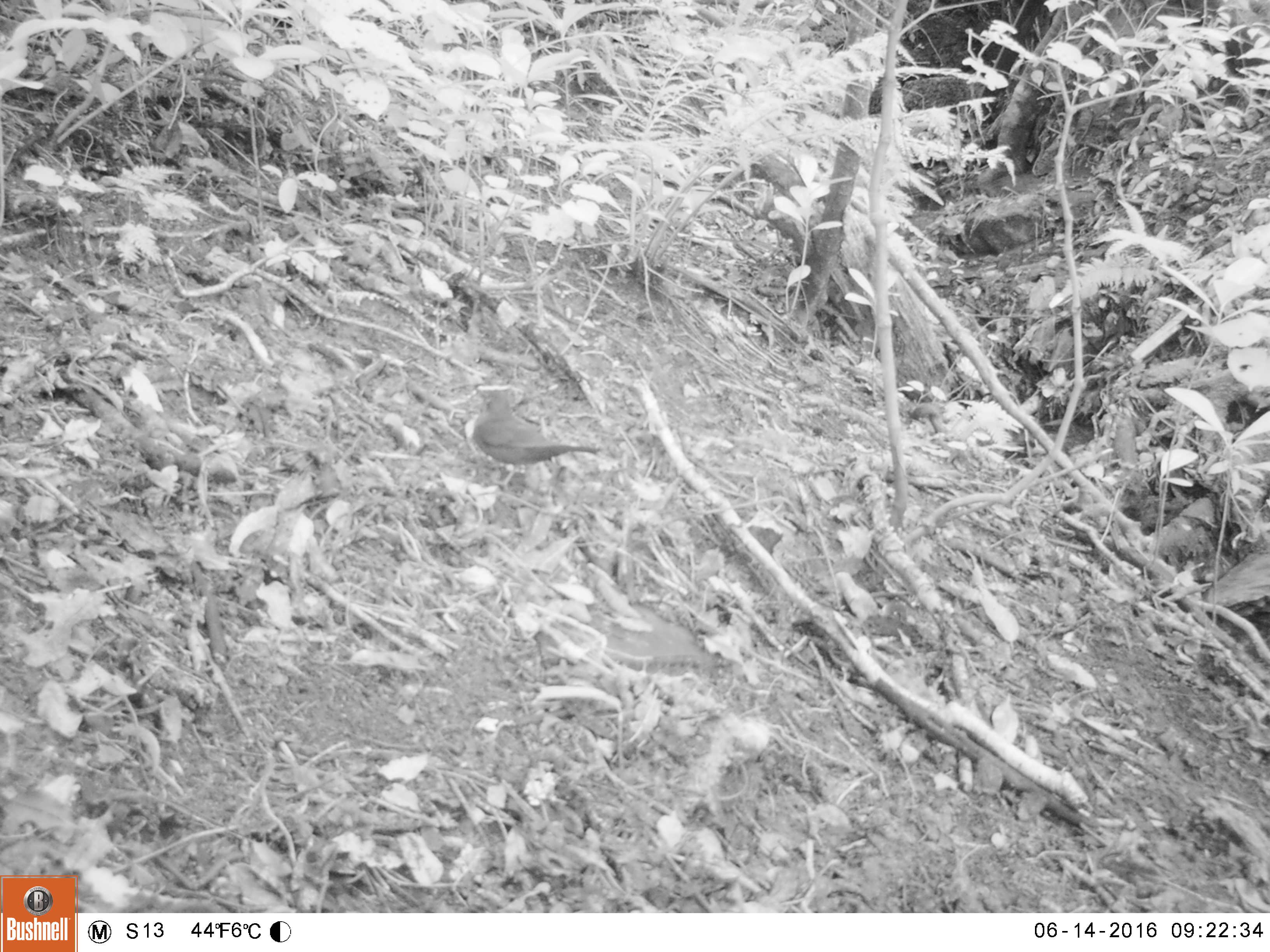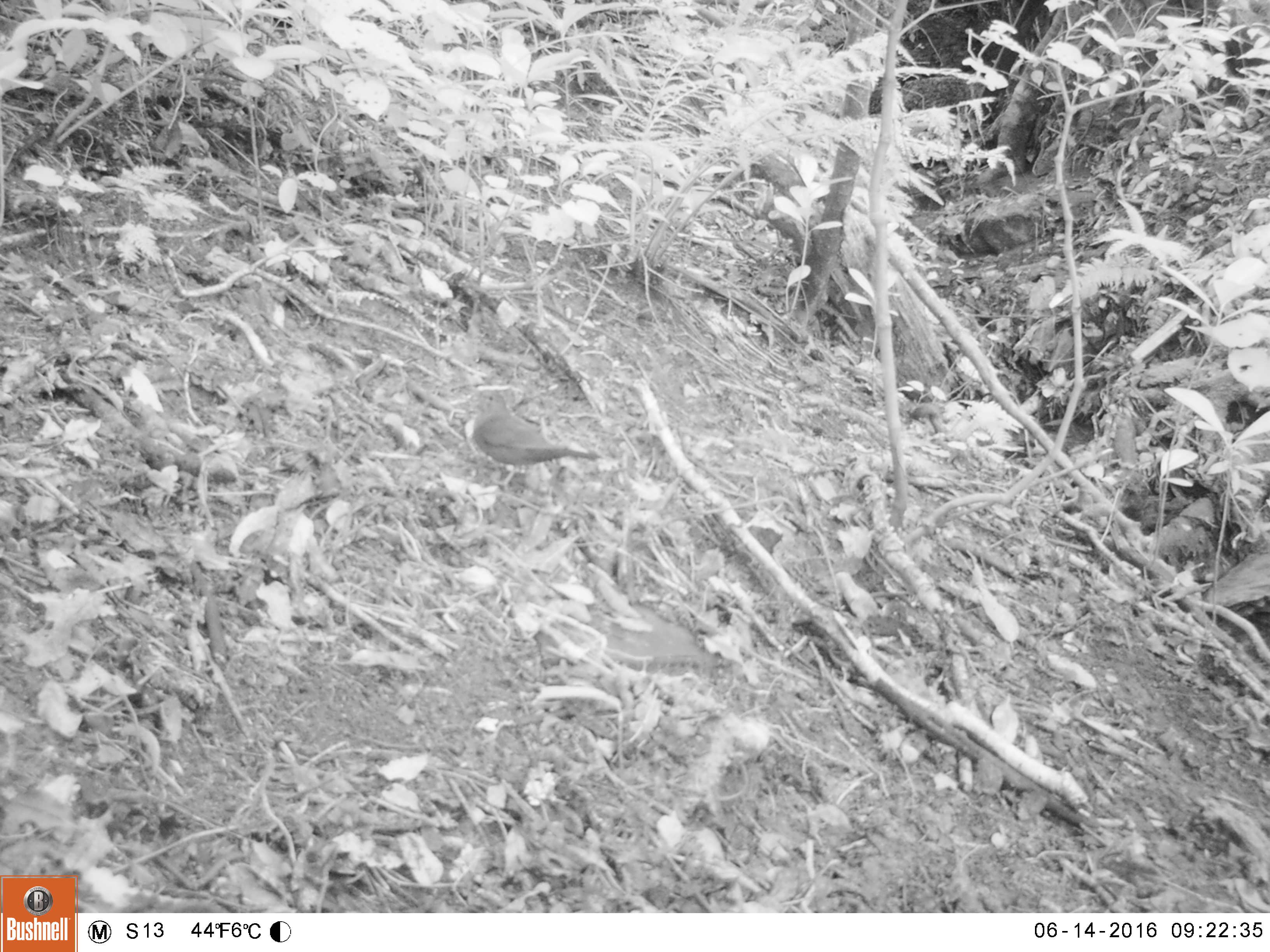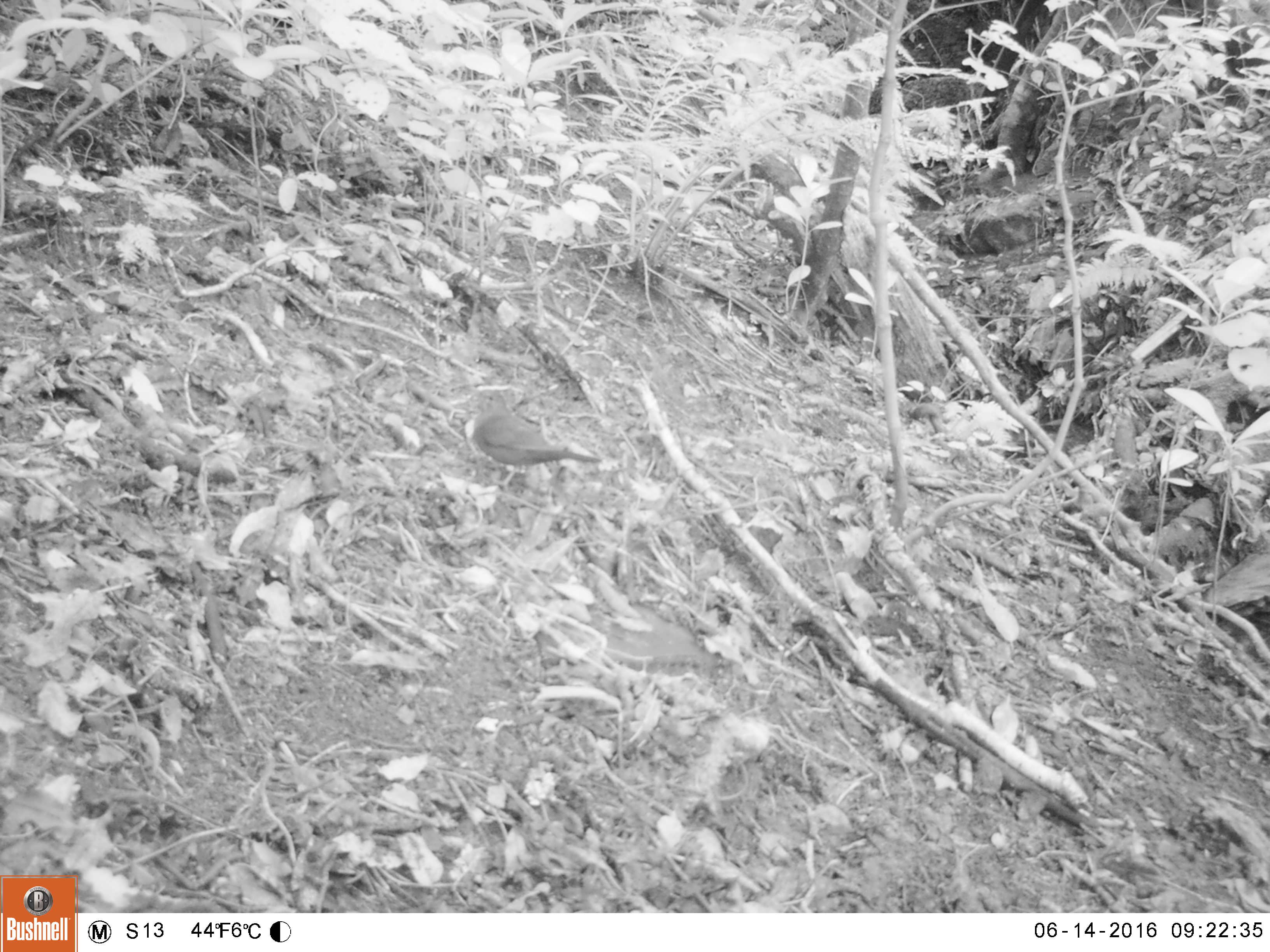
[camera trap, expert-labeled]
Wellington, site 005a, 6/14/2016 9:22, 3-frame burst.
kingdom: Animalia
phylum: Chordata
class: Aves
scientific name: Aves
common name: bird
Bird (Aves).